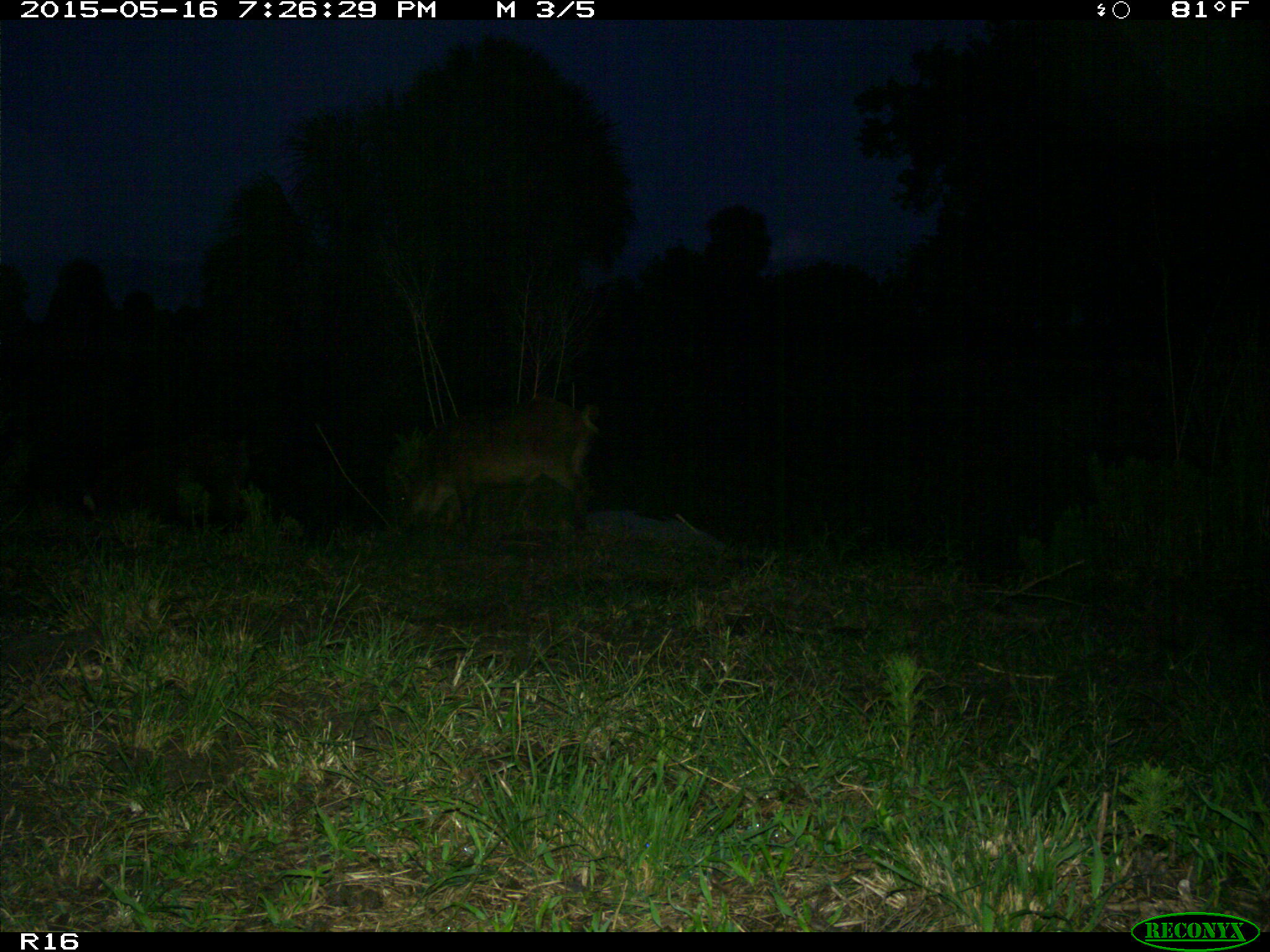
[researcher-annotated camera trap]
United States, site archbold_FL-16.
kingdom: Animalia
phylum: Chordata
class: Mammalia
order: Artiodactyla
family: Suidae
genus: Sus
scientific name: Sus scrofa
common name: wild boar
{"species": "Sus scrofa (wild boar)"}